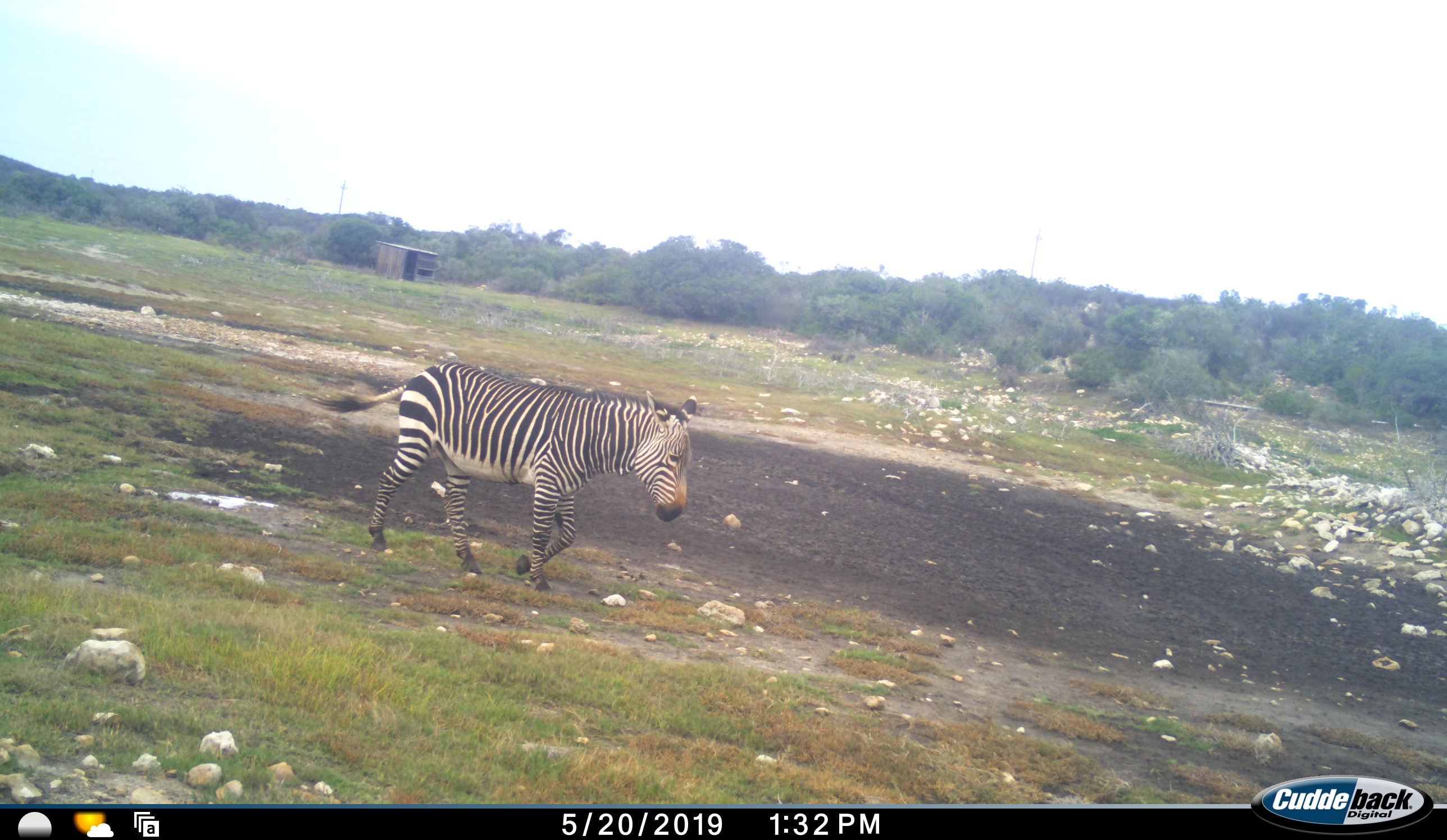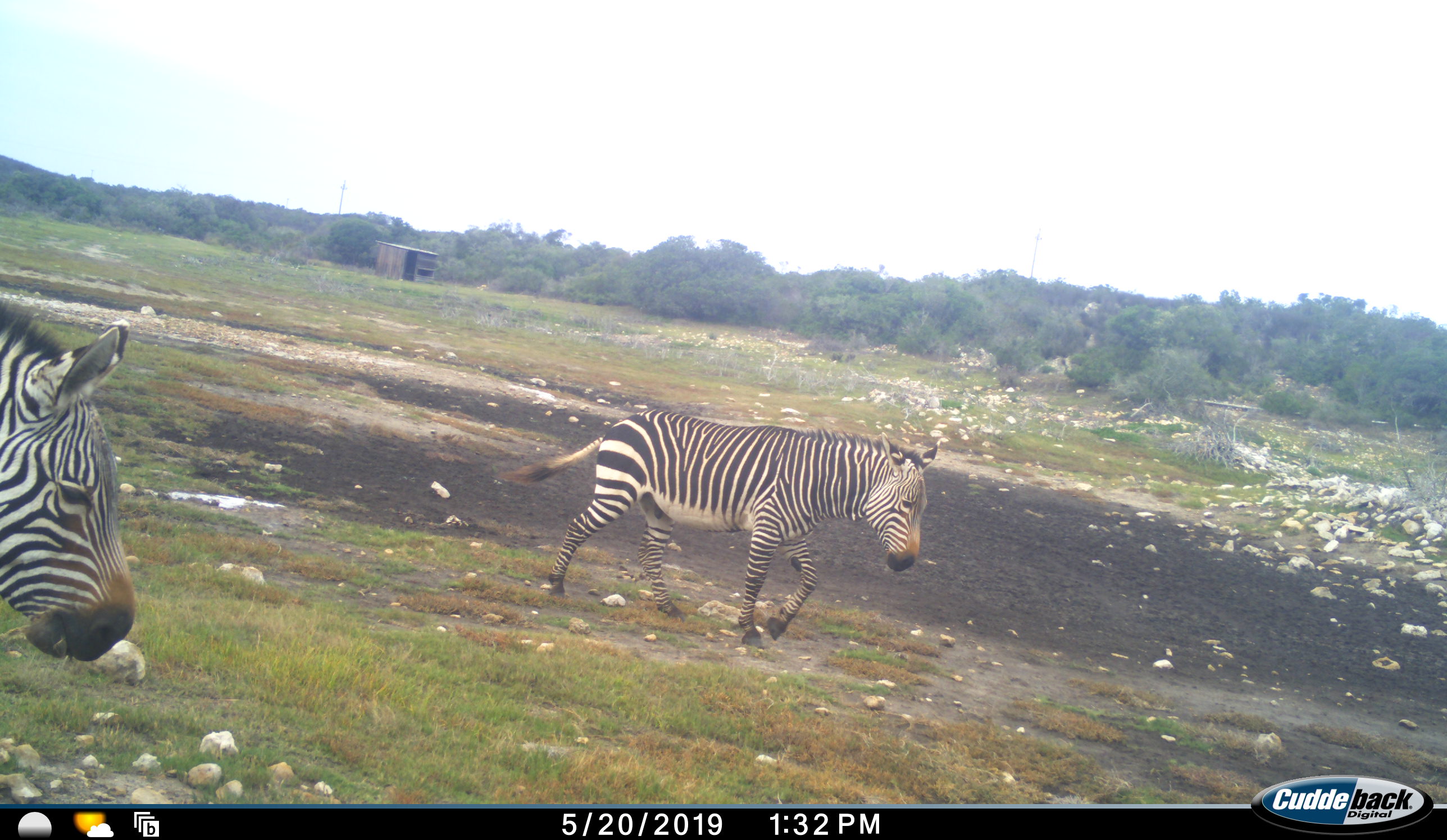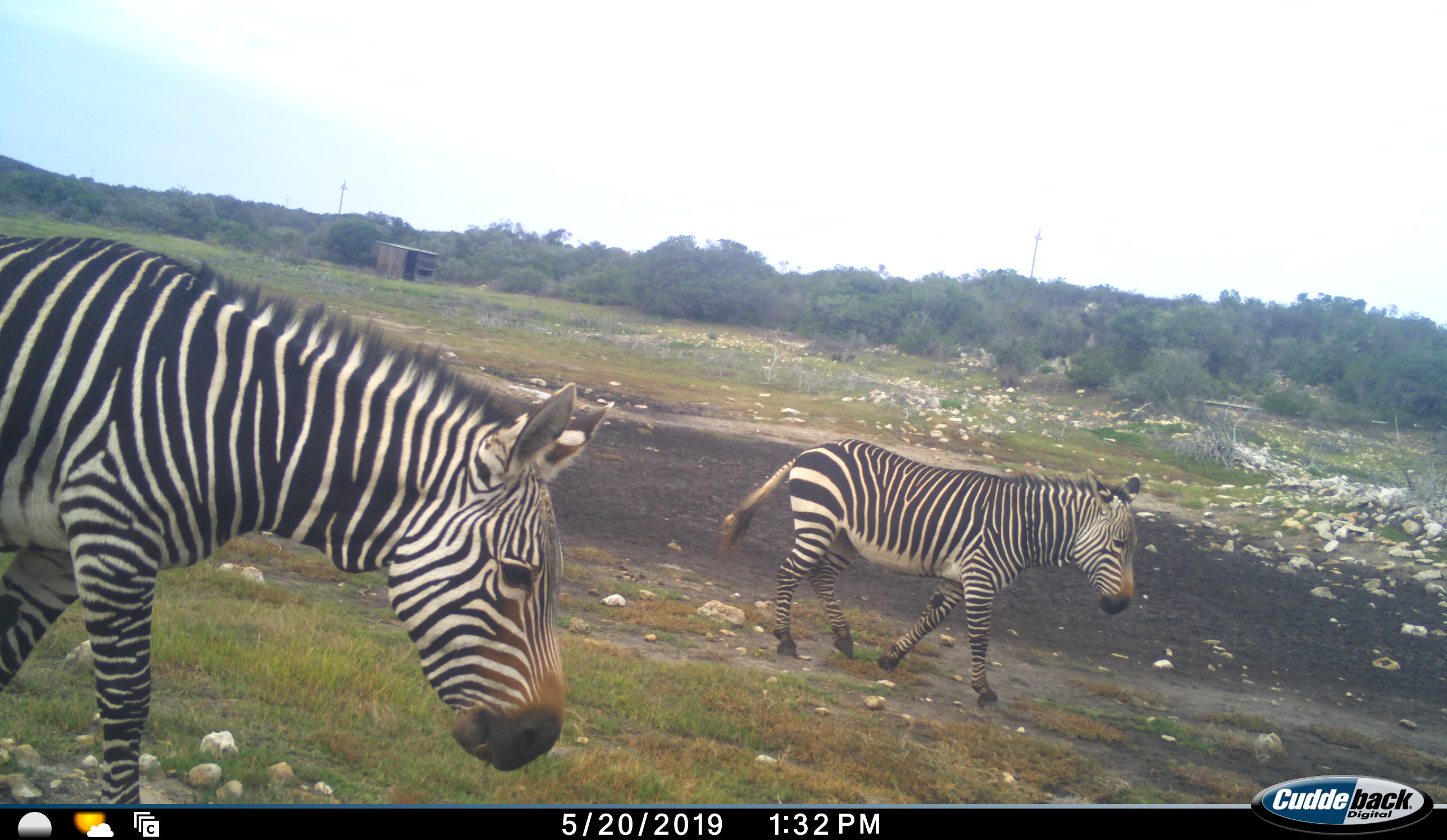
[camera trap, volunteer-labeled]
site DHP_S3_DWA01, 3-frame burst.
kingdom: Animalia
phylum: Chordata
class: Mammalia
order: Perissodactyla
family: Equidae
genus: Equus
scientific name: Equus zebra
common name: mountain zebra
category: zebramountain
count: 2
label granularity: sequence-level